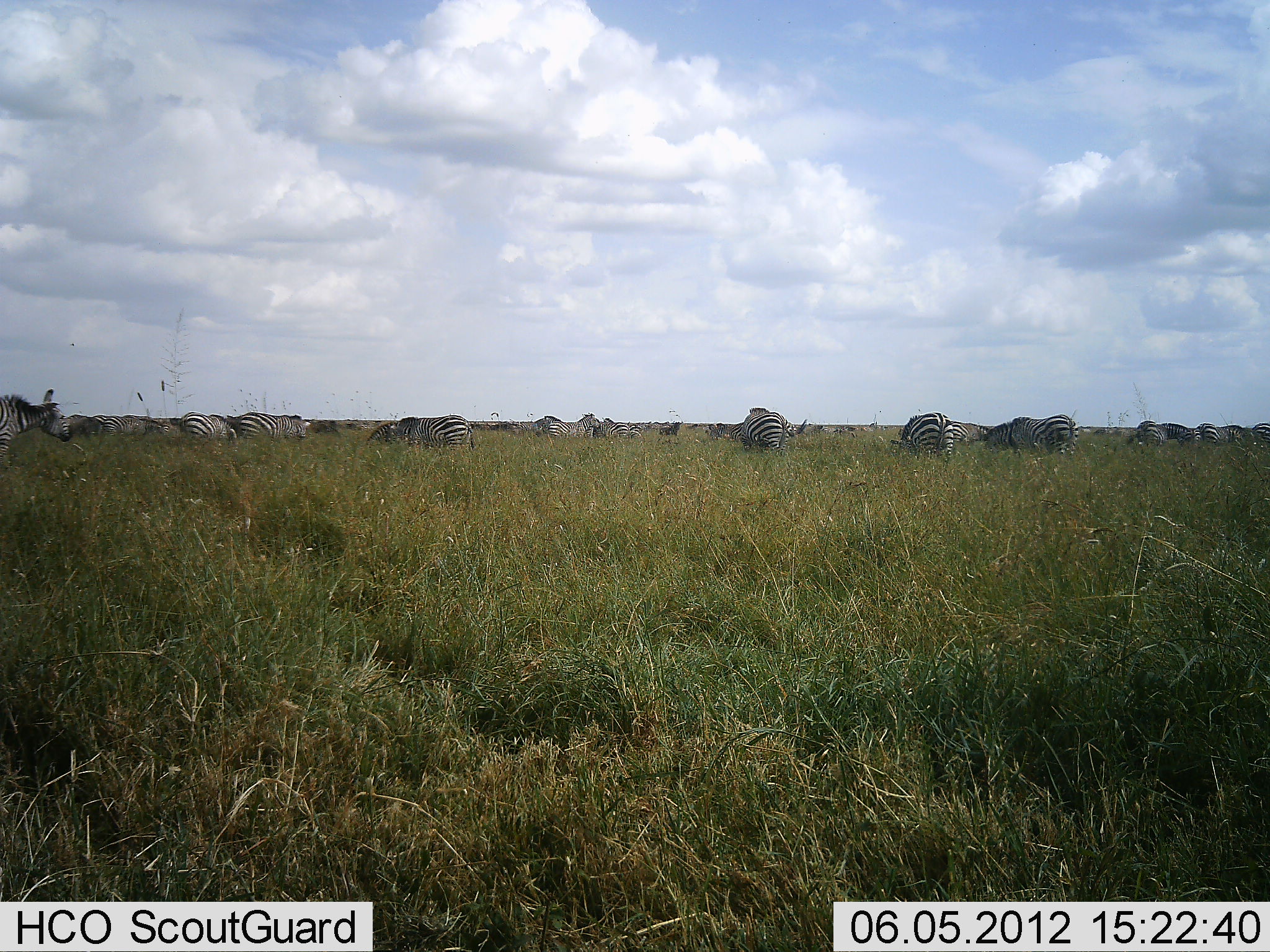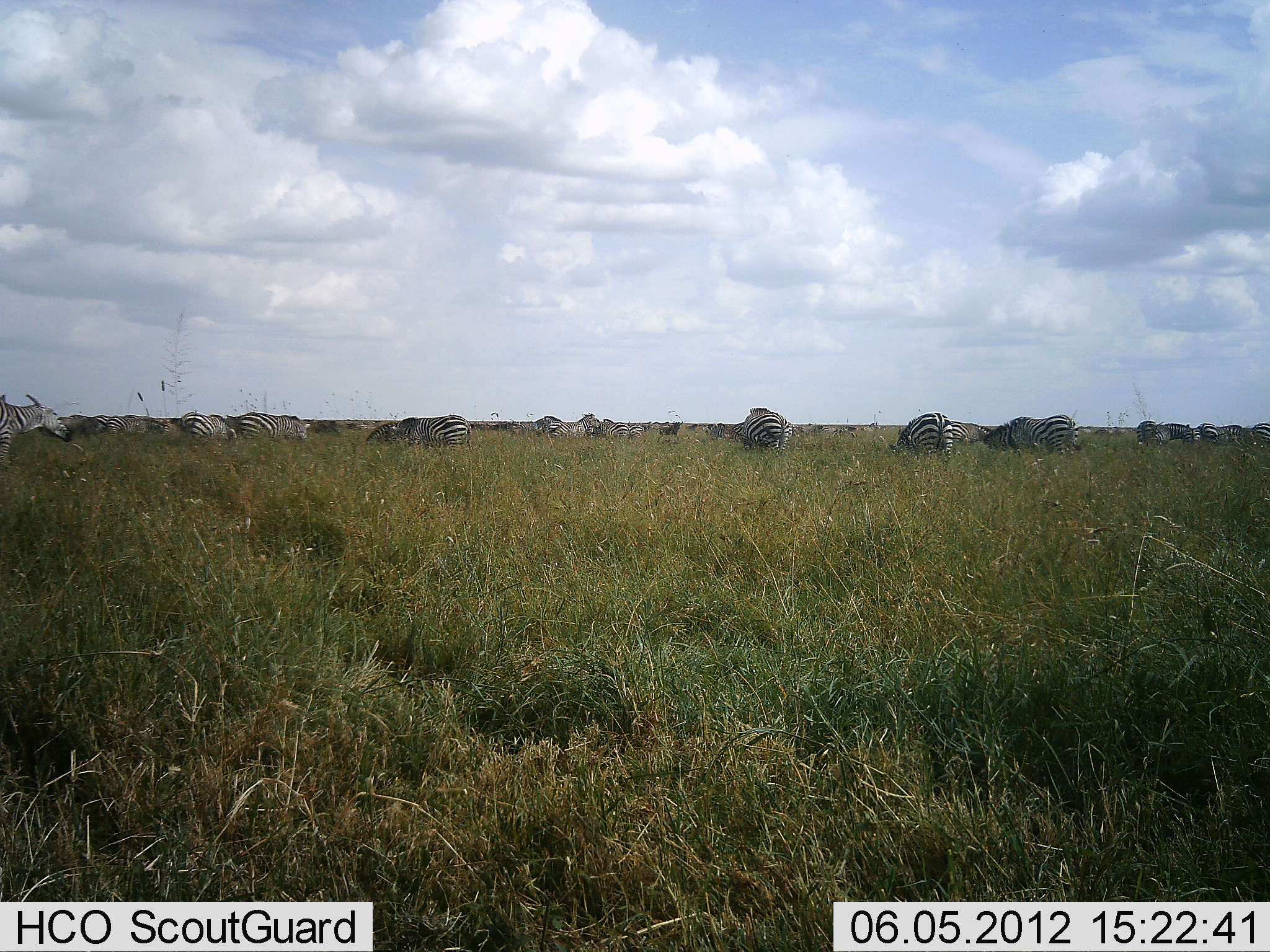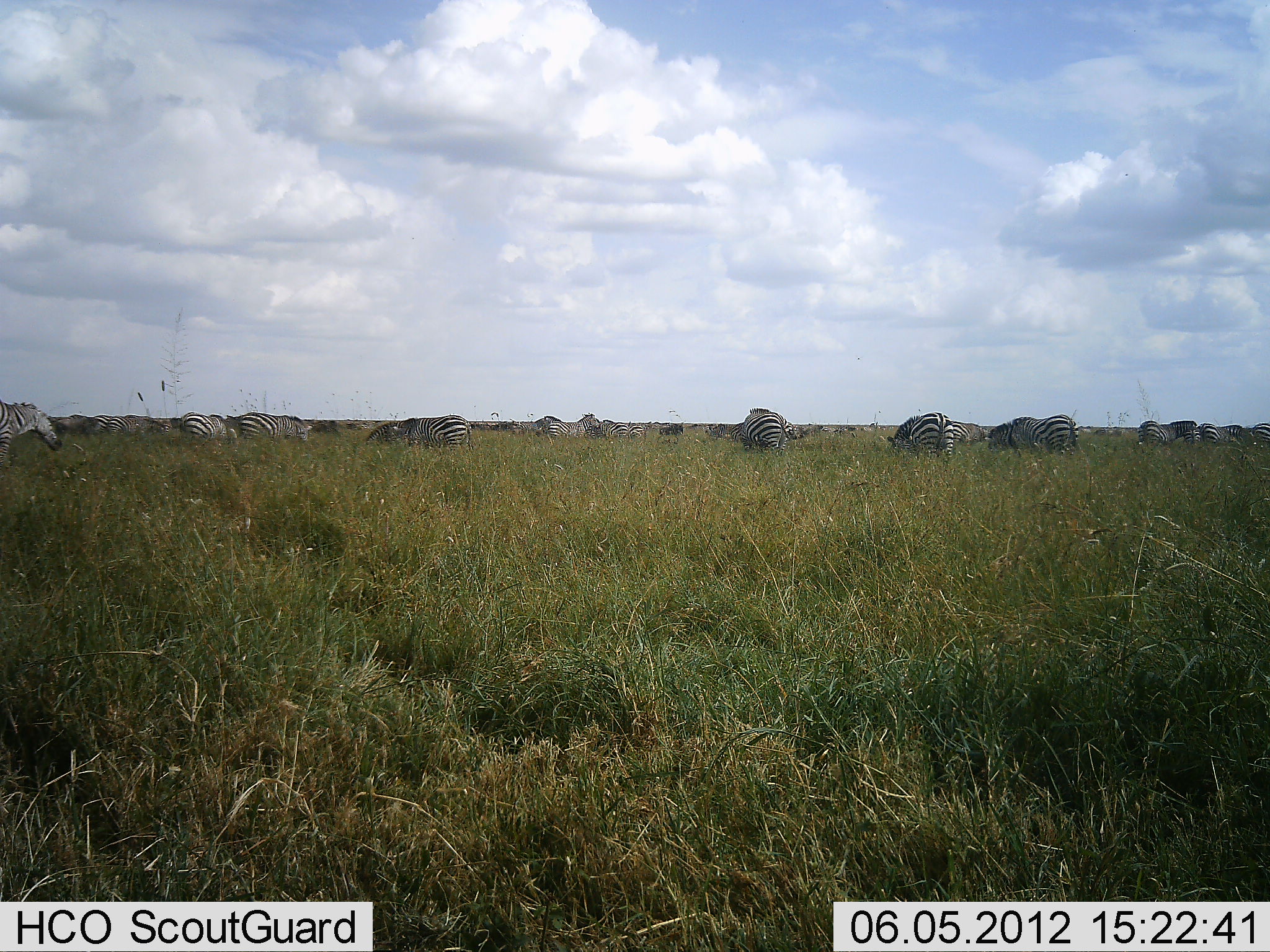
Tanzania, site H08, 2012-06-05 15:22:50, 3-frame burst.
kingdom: Animalia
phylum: Chordata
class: Mammalia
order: Perissodactyla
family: Equidae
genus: Equus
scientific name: Equus quagga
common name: plains zebra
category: zebra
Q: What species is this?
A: Zebra (plains zebra) (Equus quagga).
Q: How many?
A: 11-50.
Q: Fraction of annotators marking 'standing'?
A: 73%.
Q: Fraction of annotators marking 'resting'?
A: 0%.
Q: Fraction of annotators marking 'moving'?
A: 18%.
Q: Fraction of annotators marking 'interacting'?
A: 0%.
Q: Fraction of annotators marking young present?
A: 0%.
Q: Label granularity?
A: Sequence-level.